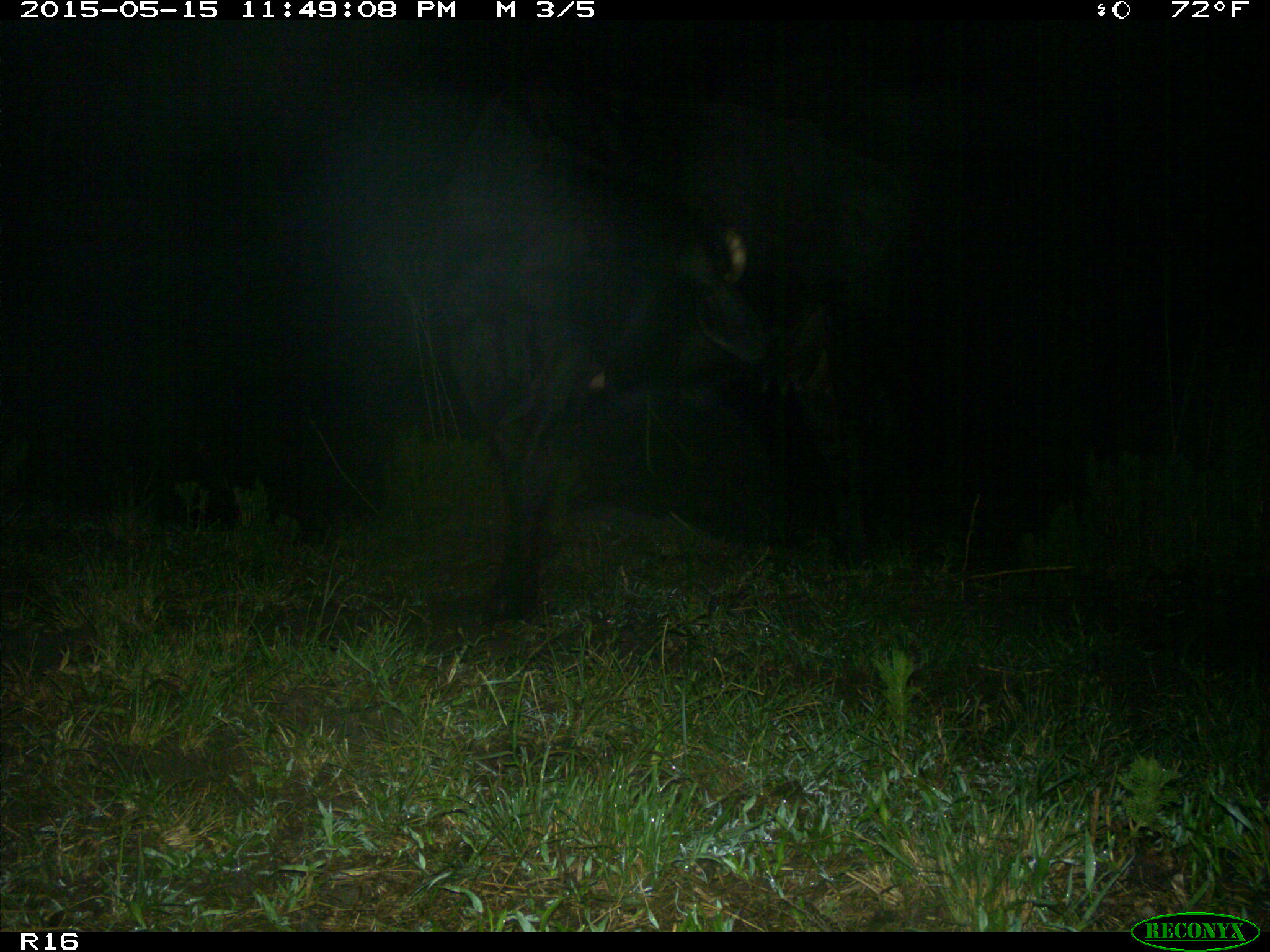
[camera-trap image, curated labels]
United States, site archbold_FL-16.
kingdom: Animalia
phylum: Chordata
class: Mammalia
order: Artiodactyla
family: Bovidae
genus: Bos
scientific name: Bos taurus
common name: domestic cow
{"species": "Bos taurus (domestic cow)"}